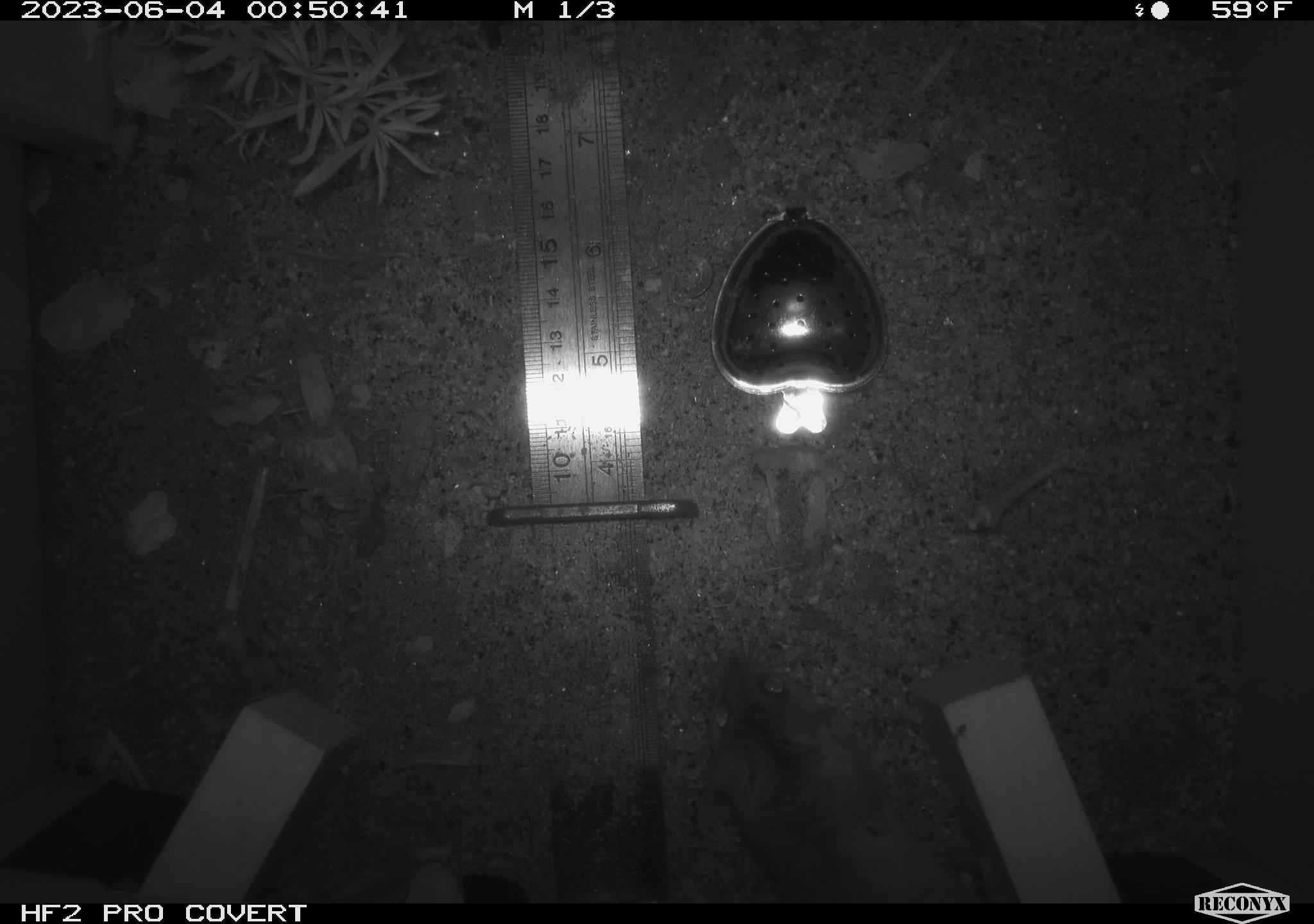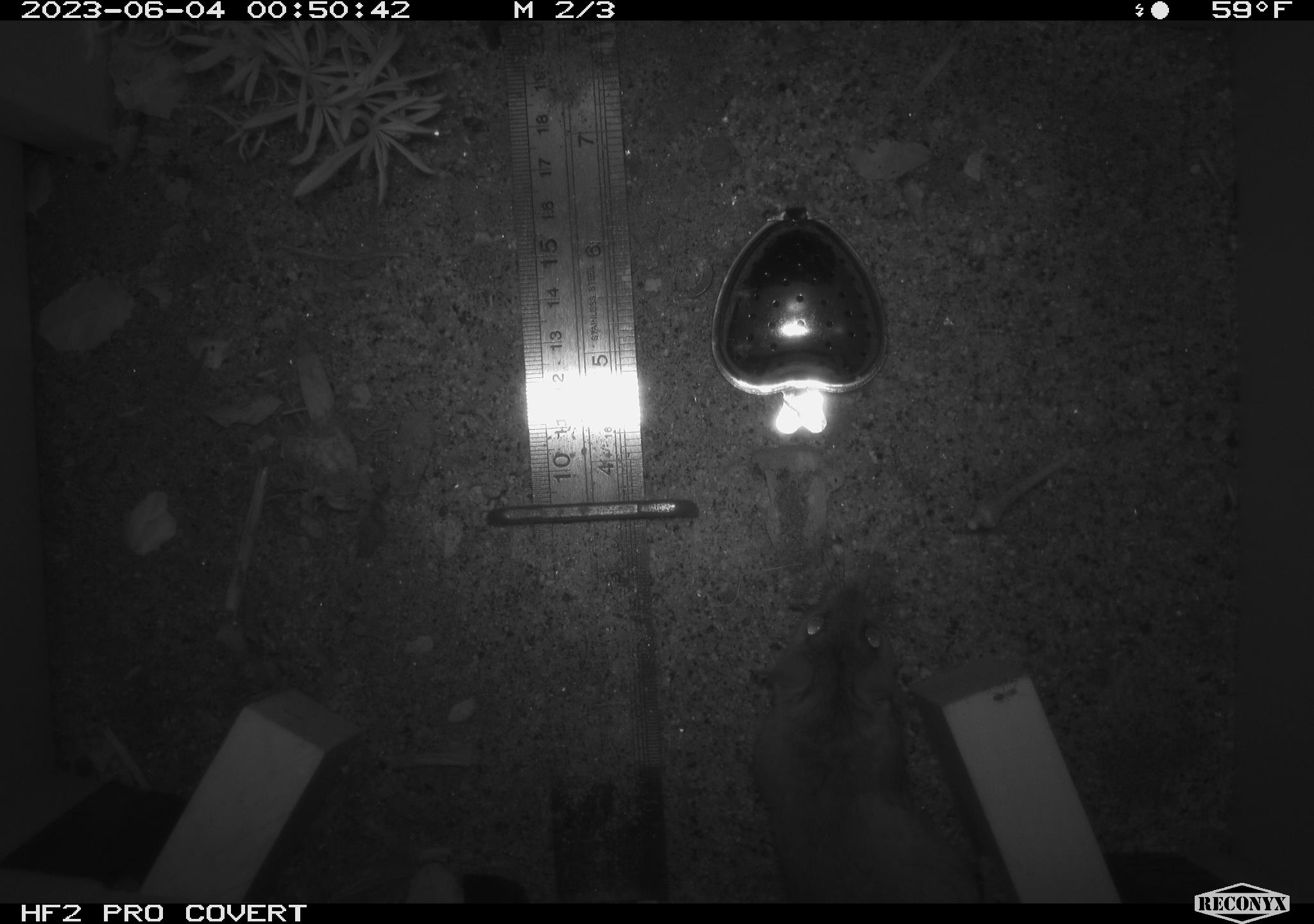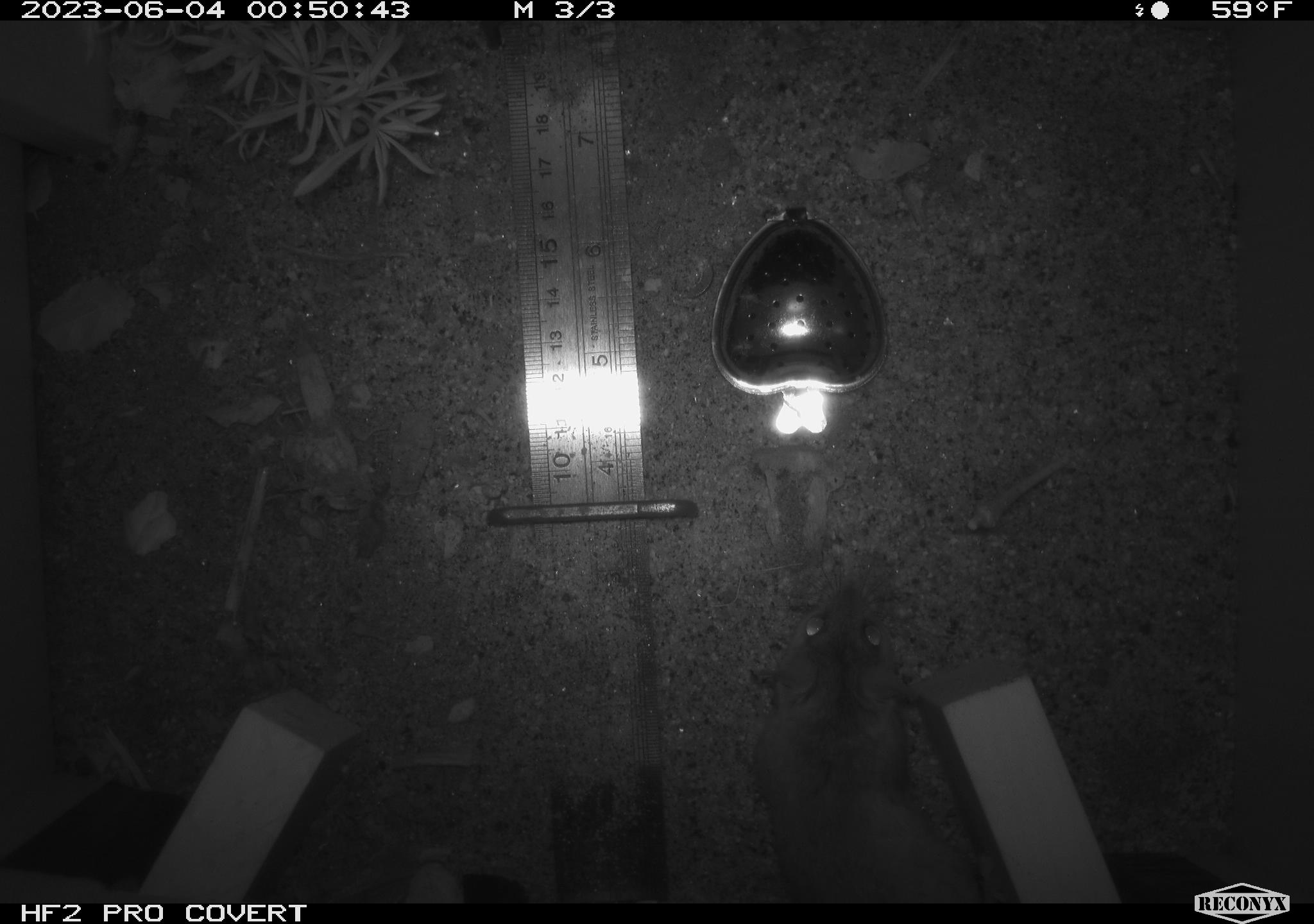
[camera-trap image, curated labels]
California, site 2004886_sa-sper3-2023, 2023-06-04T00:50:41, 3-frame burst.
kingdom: Animalia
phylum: Chordata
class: Mammalia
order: Rodentia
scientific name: Rodentia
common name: mouse species